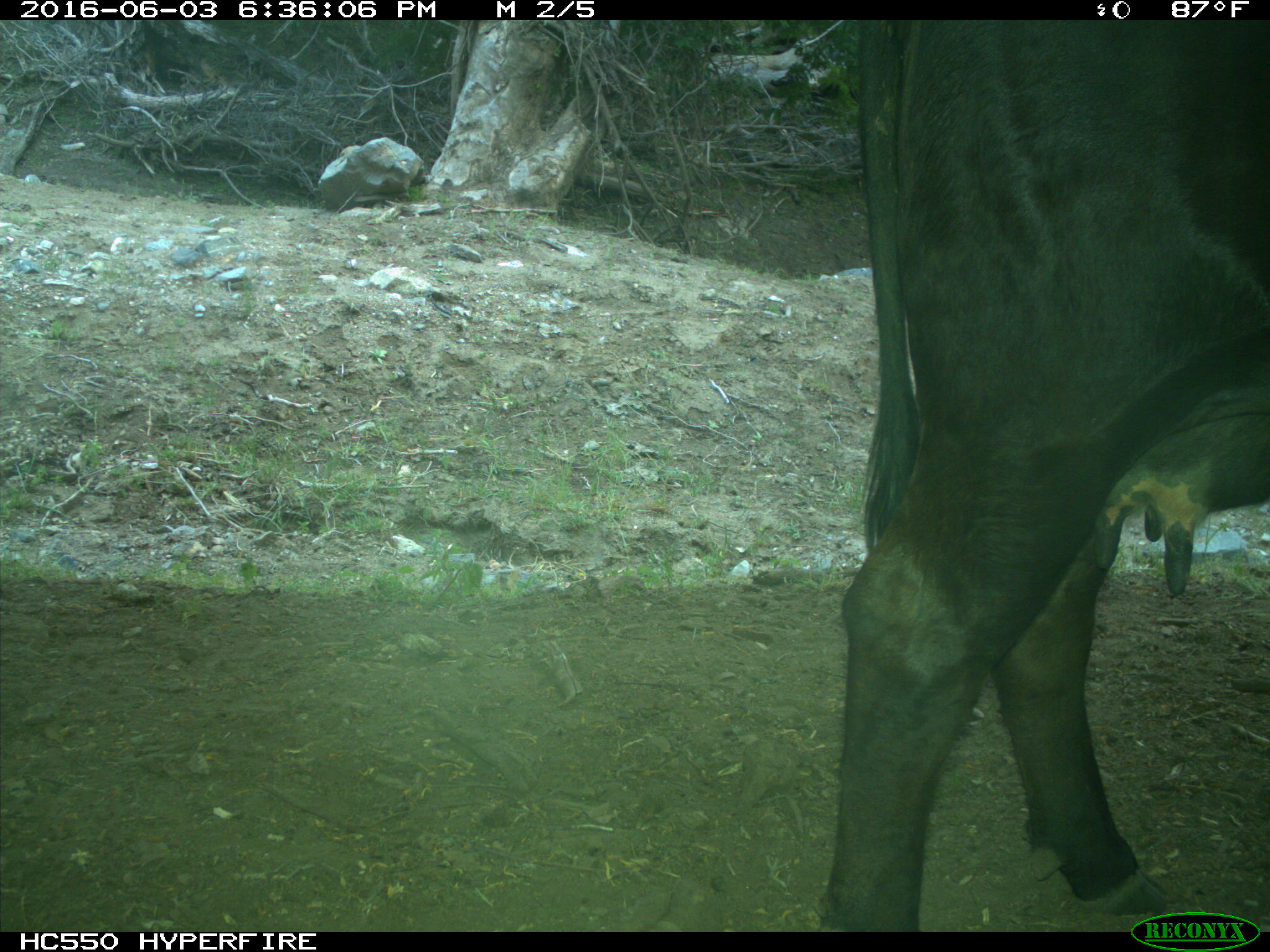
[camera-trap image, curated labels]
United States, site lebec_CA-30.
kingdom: Animalia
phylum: Chordata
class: Mammalia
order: Artiodactyla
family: Bovidae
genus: Bos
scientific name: Bos taurus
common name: domestic cow